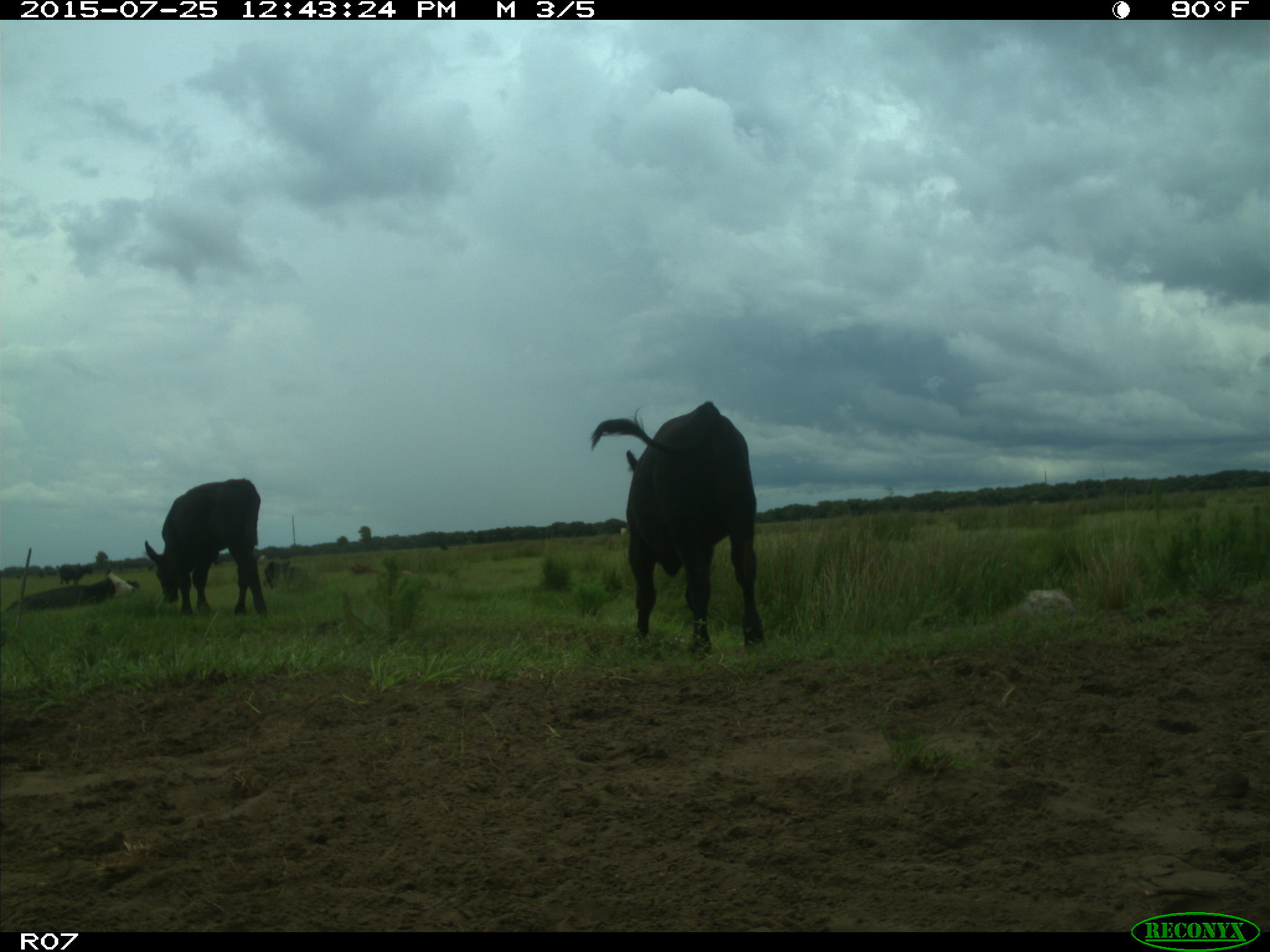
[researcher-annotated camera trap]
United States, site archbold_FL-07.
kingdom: Animalia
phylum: Chordata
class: Mammalia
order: Artiodactyla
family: Bovidae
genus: Bos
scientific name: Bos taurus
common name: domestic cow